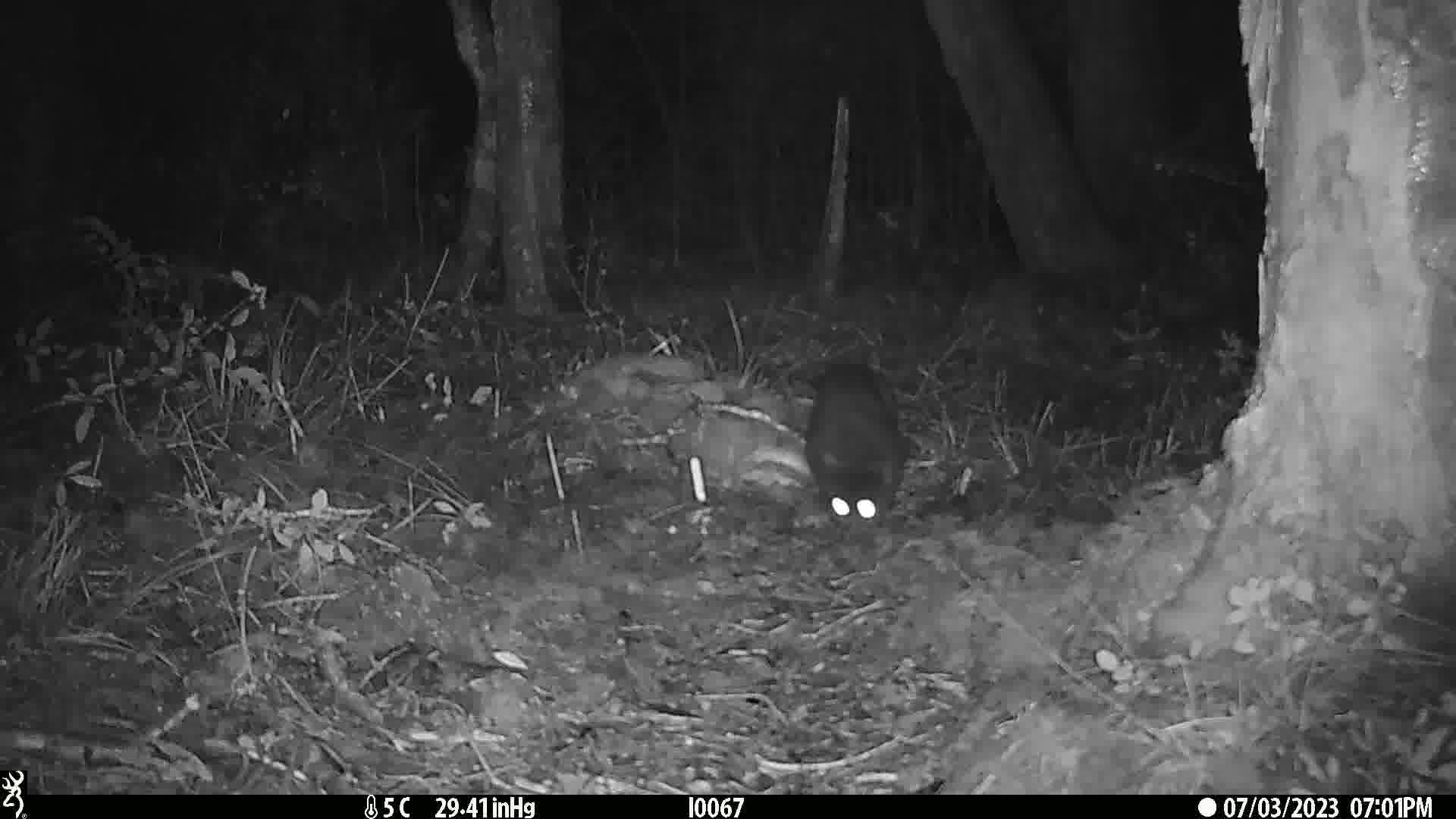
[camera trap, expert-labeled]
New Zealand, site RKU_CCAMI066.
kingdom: Animalia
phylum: Chordata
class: Mammalia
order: Carnivora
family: Felidae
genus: Felis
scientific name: Felis catus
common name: domestic cat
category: cat